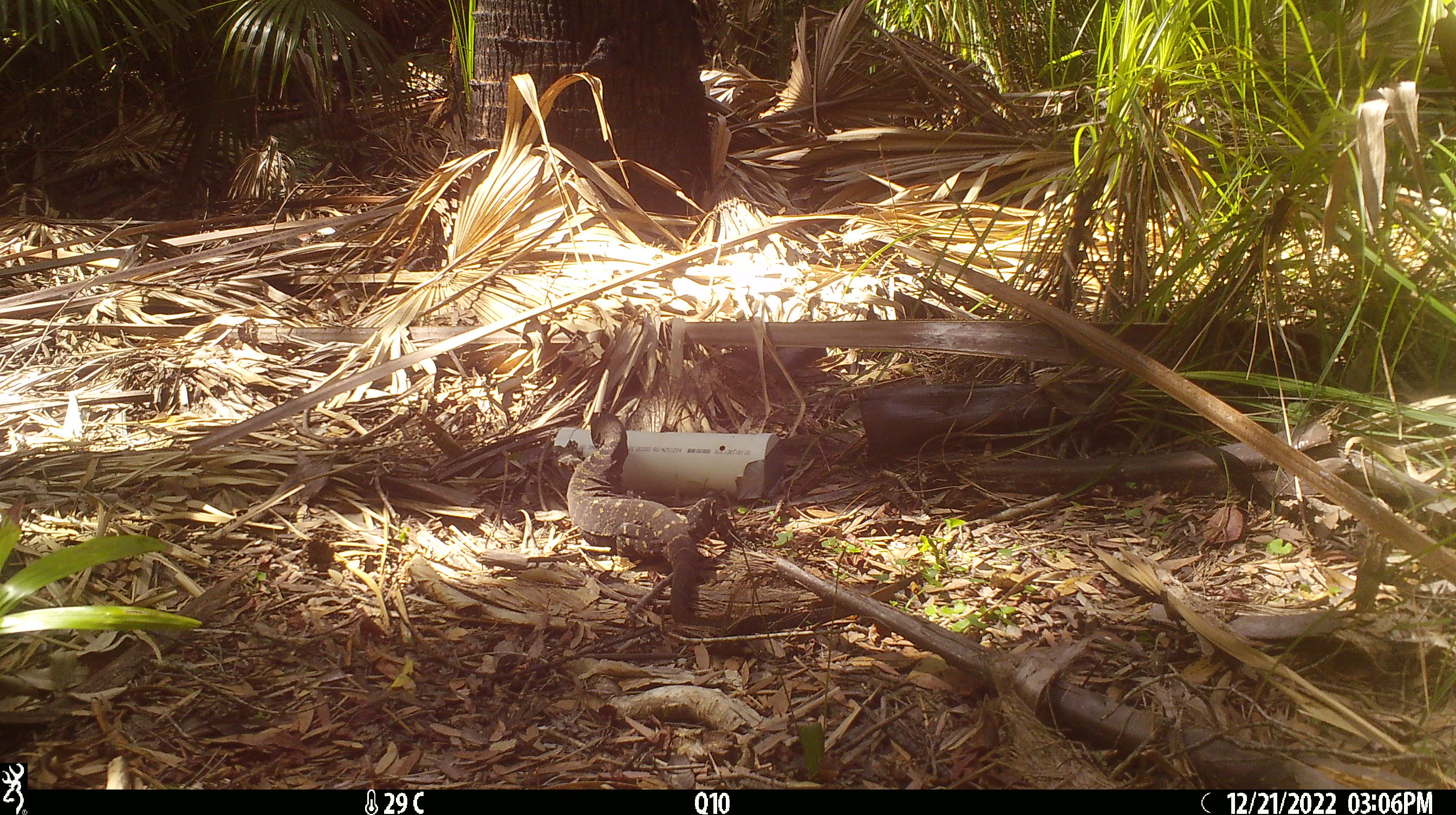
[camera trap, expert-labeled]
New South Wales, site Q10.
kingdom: Animalia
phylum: Chordata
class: Reptilia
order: Squamata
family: Varanidae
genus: Varanus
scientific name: Varanus varius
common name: lace monitor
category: goanna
Goanna (lace monitor) (Varanus varius).